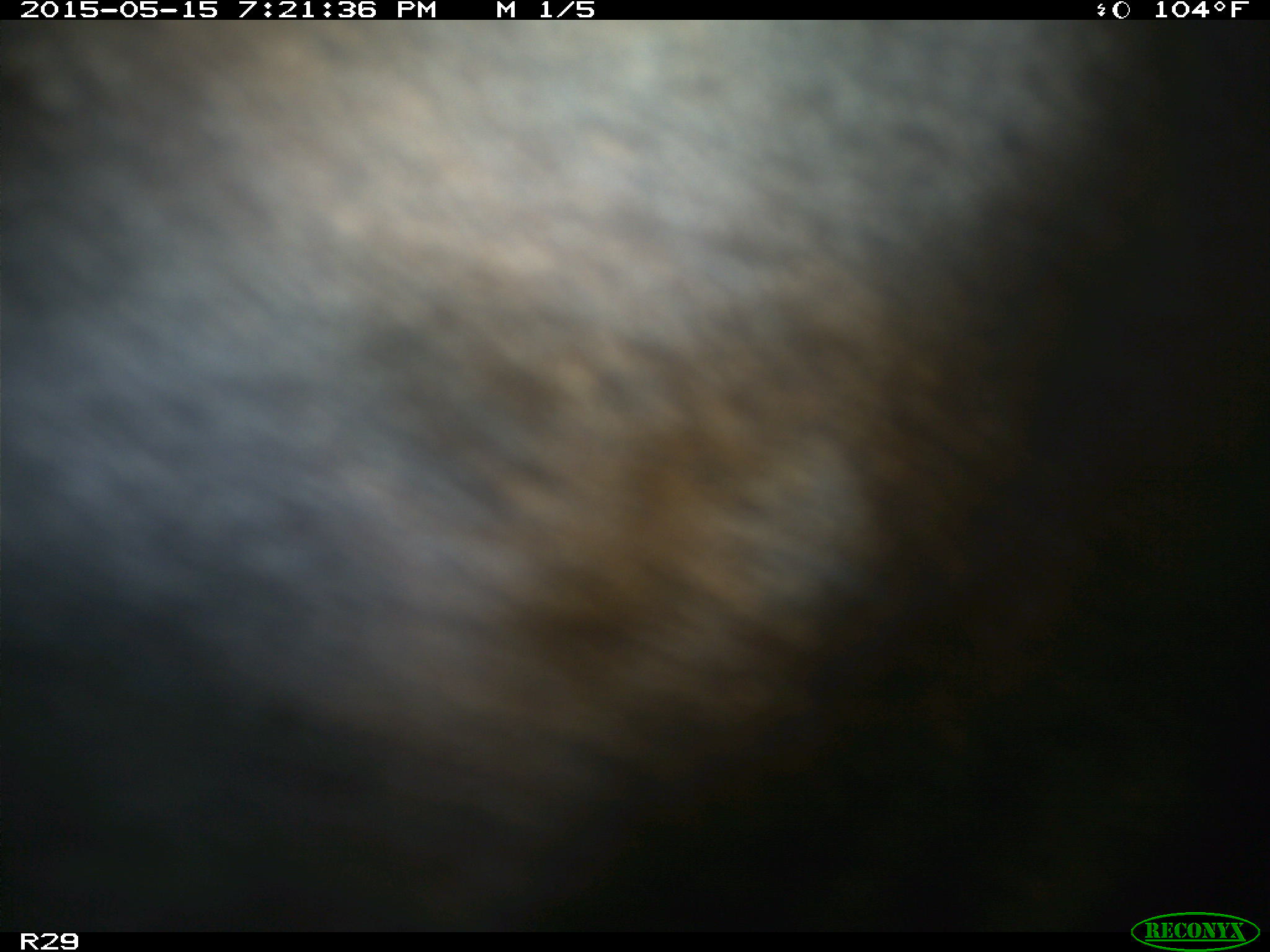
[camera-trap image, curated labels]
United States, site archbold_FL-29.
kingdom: Animalia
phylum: Chordata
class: Mammalia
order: Artiodactyla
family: Bovidae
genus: Bos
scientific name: Bos taurus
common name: domestic cow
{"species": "Bos taurus (domestic cow)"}